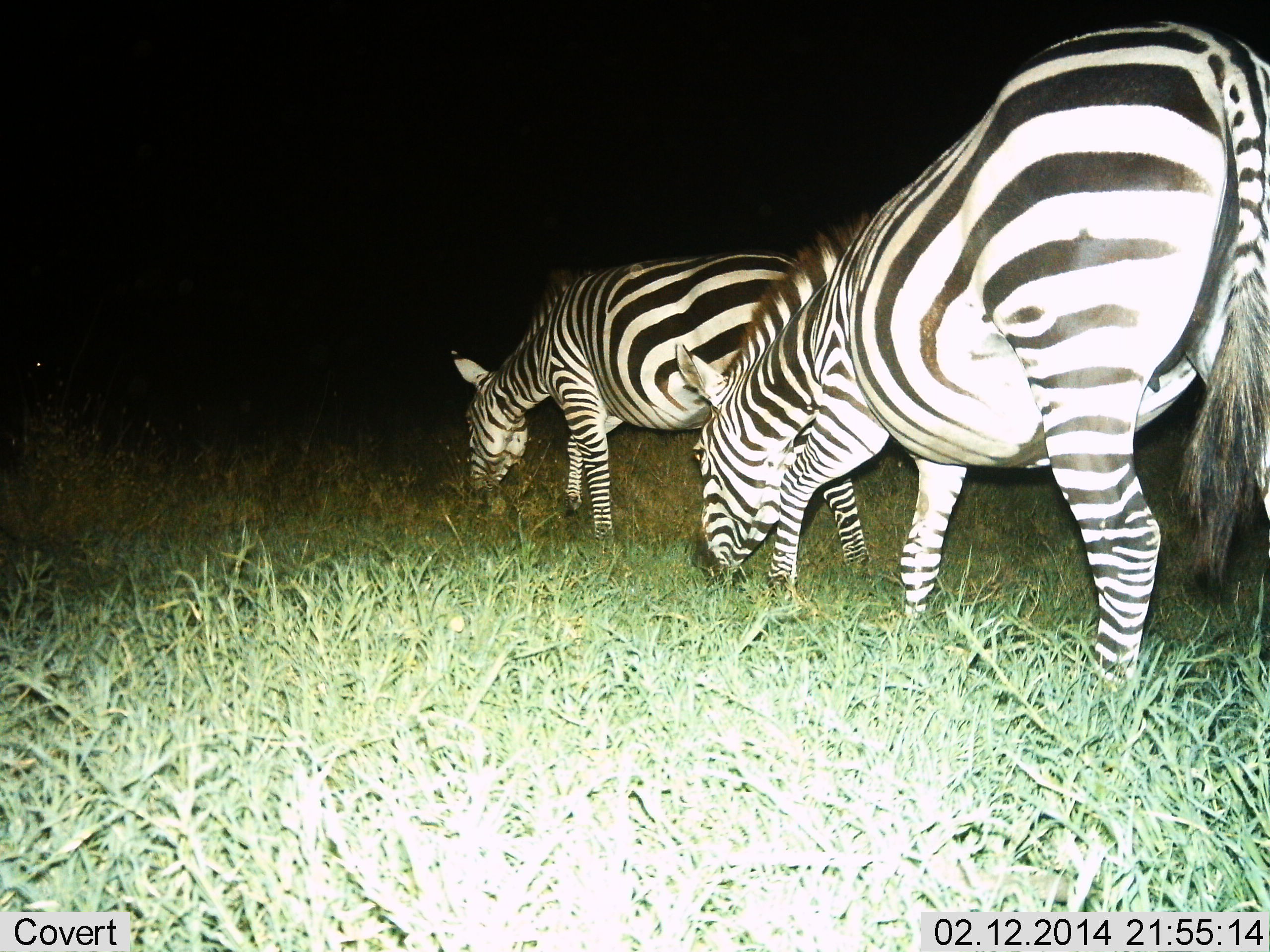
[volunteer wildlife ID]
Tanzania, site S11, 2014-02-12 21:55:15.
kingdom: Animalia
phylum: Chordata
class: Mammalia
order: Perissodactyla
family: Equidae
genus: Equus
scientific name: Equus quagga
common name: plains zebra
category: zebra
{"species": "zebra (plains zebra) (Equus quagga)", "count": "2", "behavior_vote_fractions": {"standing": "10%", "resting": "0%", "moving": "10%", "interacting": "0%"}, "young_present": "0%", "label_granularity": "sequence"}